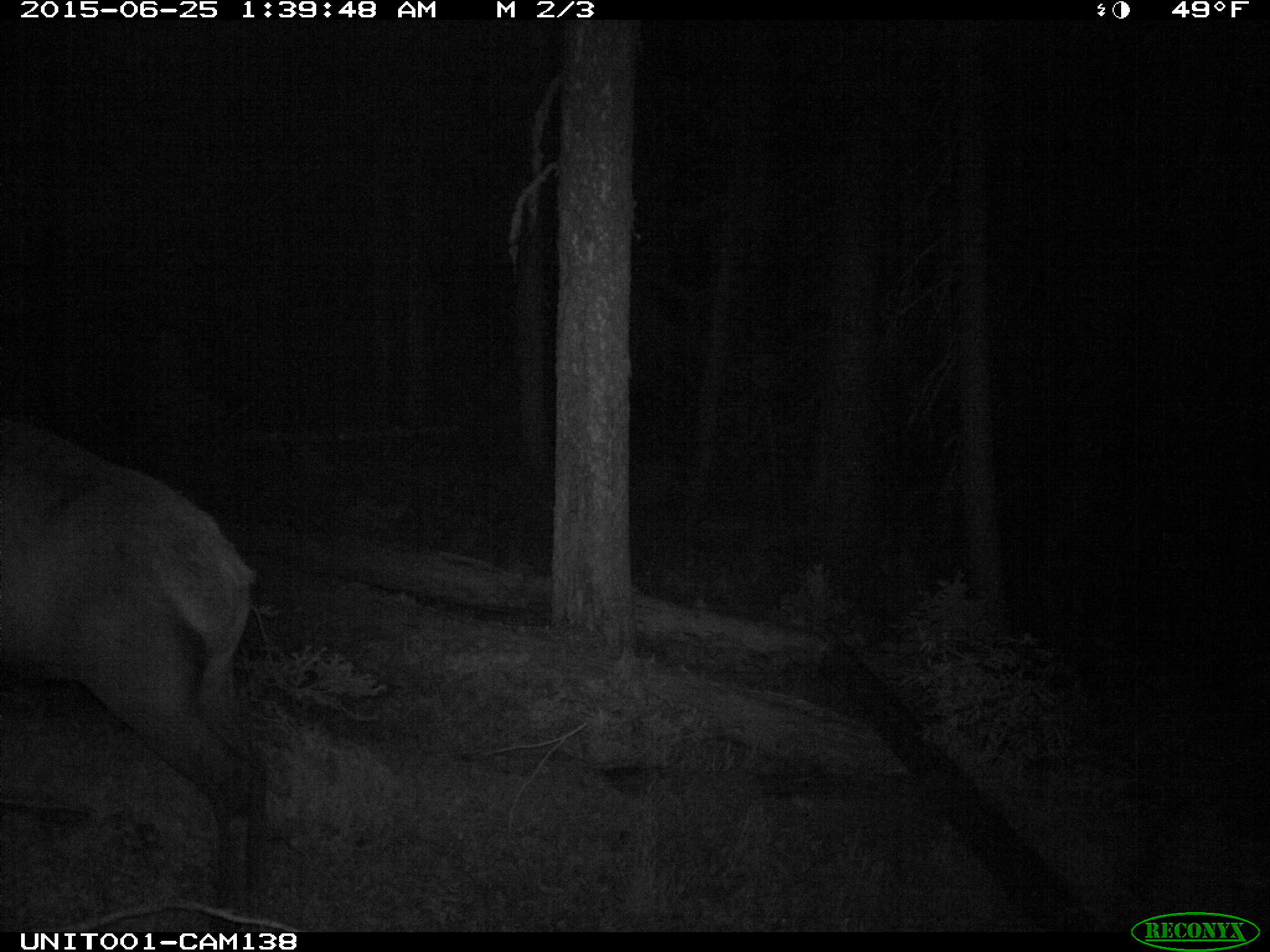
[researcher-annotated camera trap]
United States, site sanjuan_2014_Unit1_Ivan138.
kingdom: Animalia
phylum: Chordata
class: Mammalia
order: Artiodactyla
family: Cervidae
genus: Cervus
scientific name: Cervus elaphus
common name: red deer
Cervus elaphus (red deer).